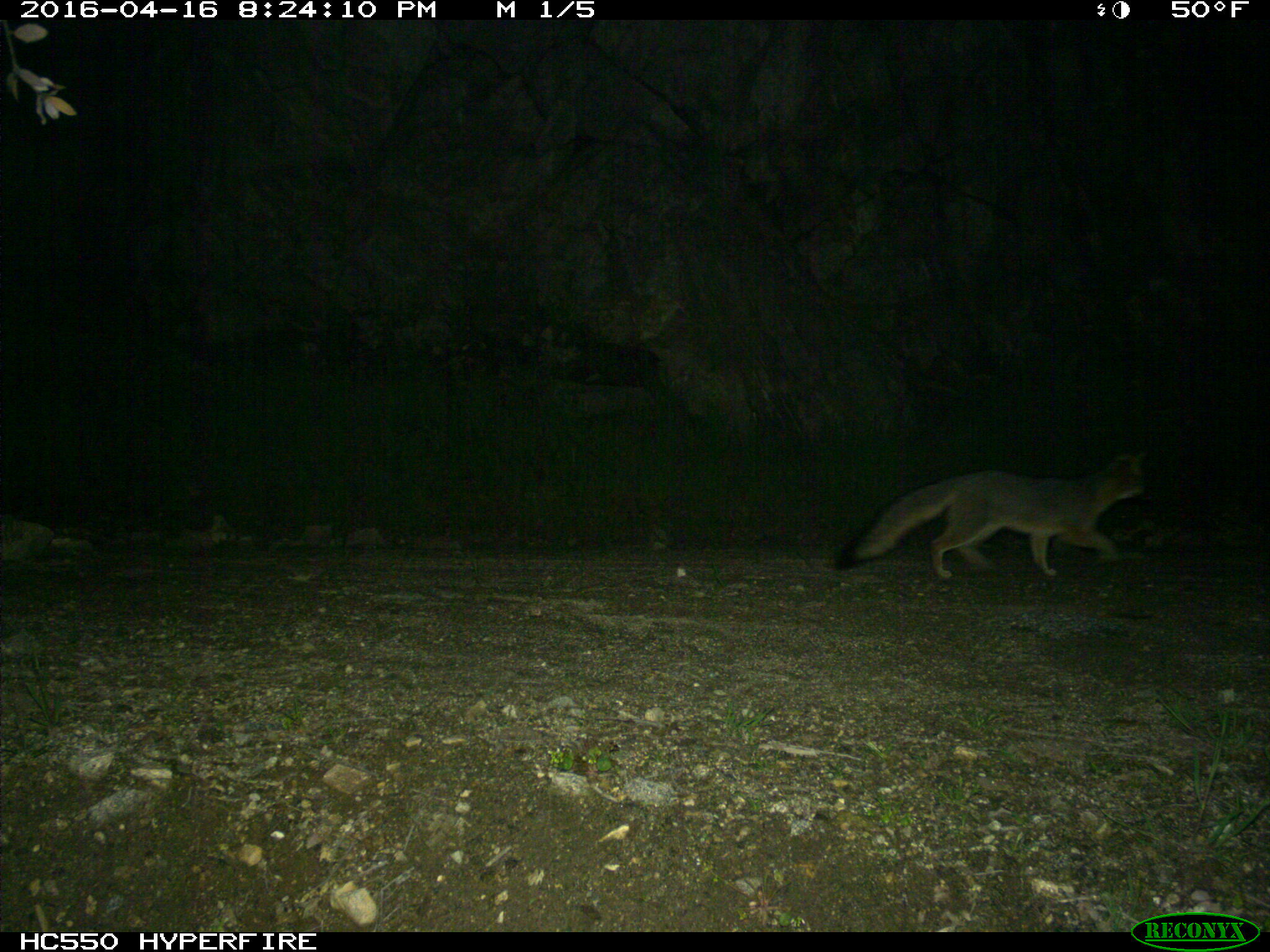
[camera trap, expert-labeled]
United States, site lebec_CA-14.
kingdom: Animalia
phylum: Chordata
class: Mammalia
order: Carnivora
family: Canidae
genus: Urocyon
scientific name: Urocyon cinereoargenteus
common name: gray fox